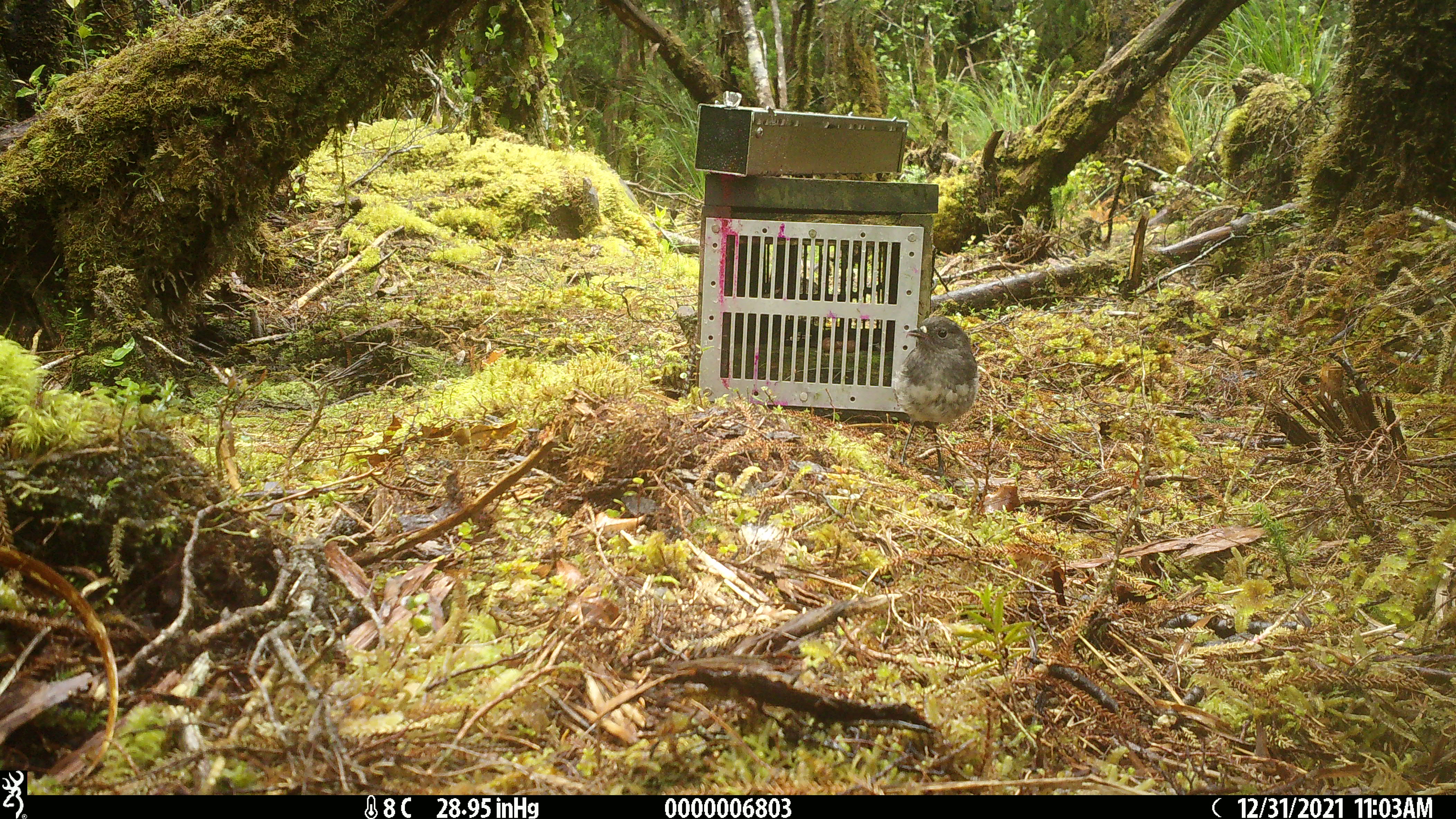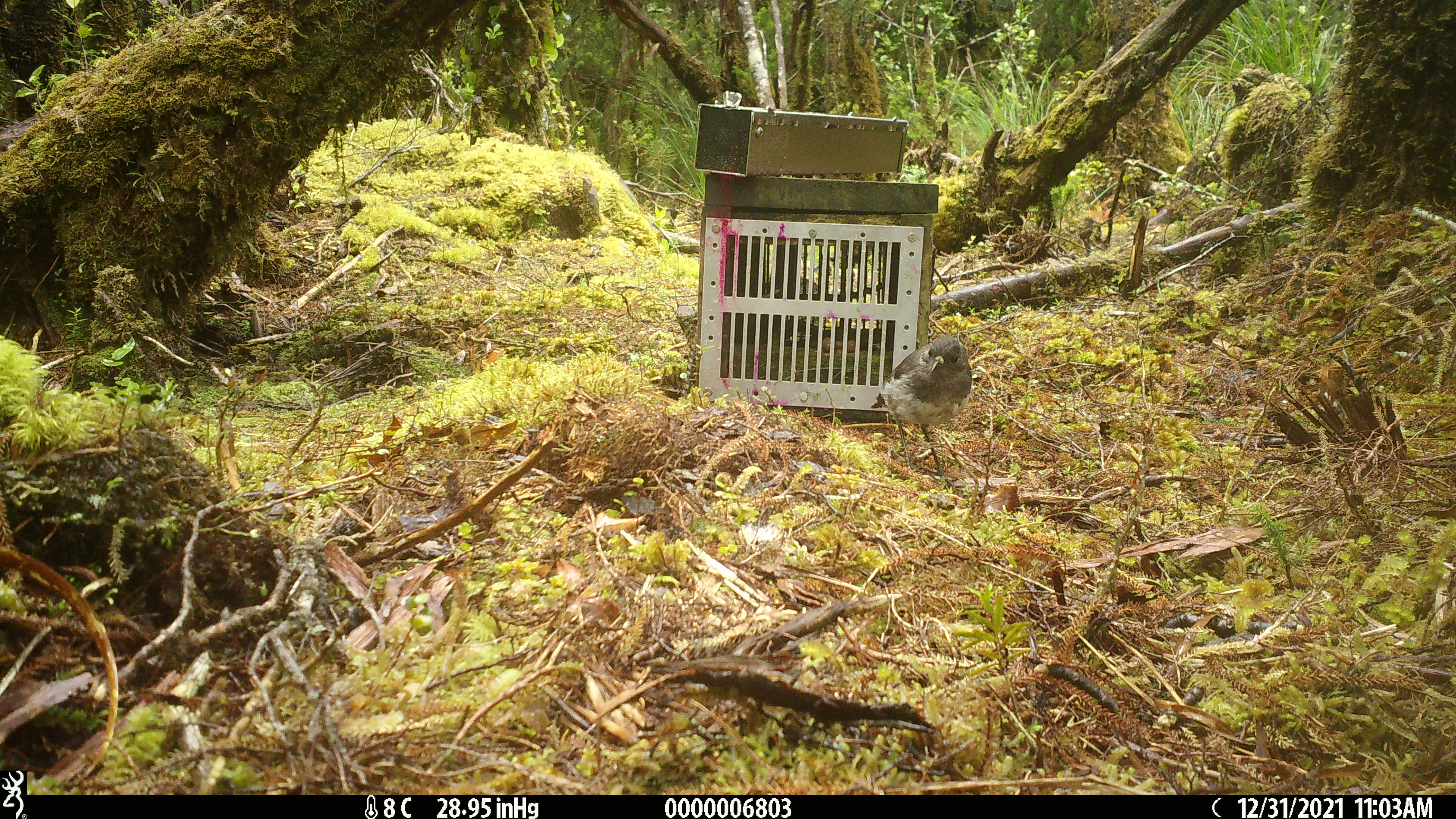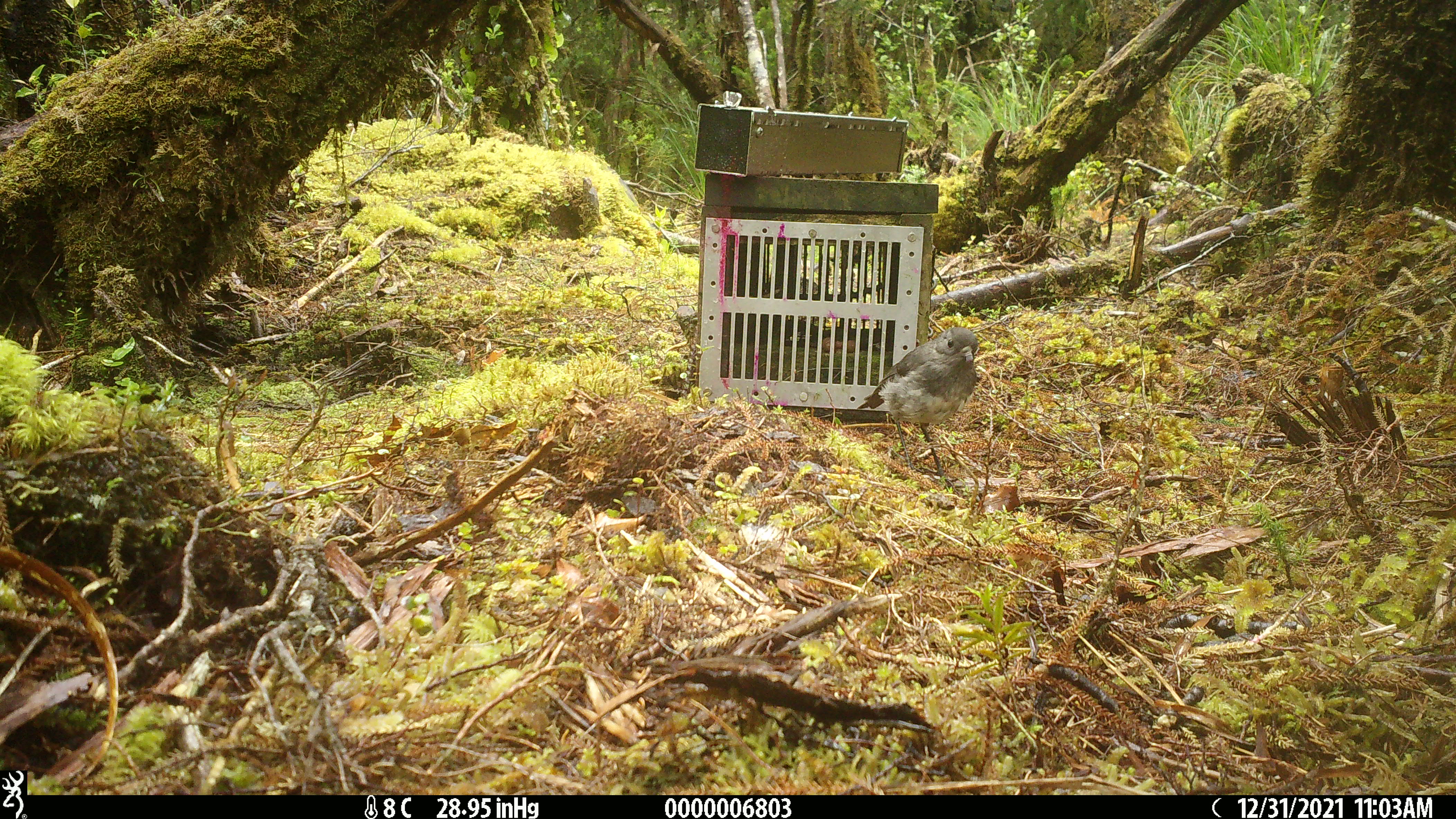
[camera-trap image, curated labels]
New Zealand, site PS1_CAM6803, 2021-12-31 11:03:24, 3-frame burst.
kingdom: Animalia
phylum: Chordata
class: Aves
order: Passeriformes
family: Petroicidae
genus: Petroica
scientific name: Petroica australis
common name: new zealand robin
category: robin